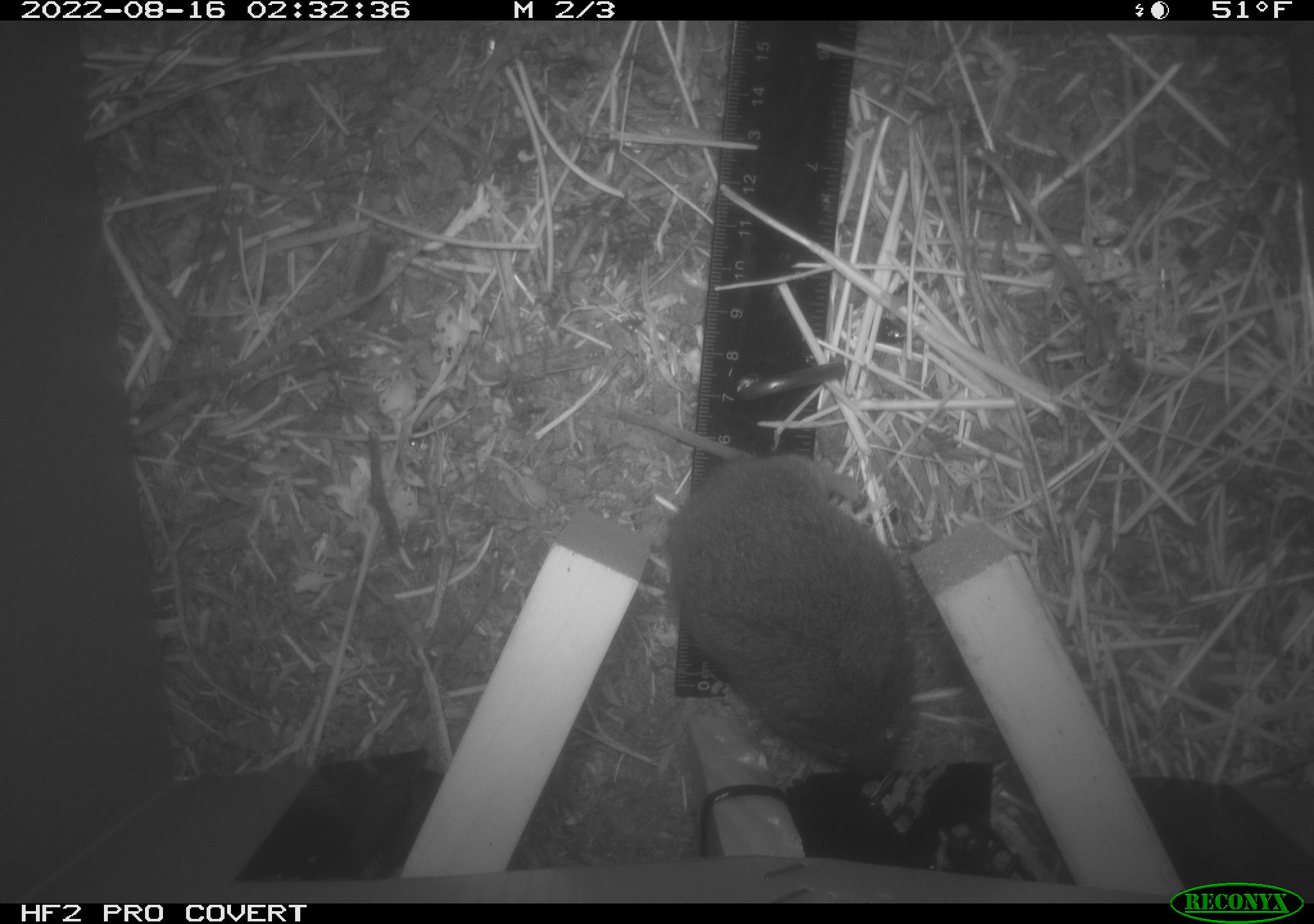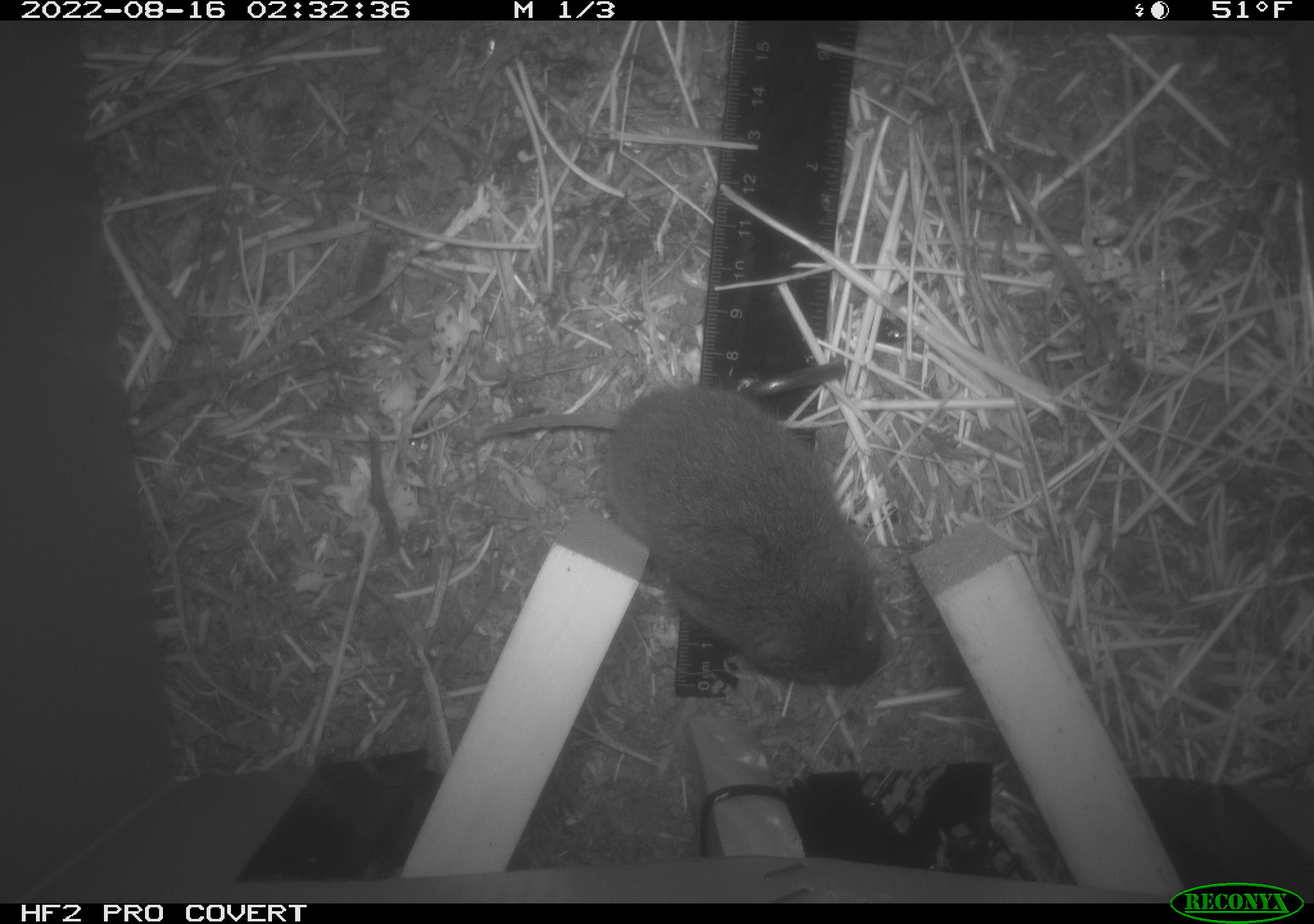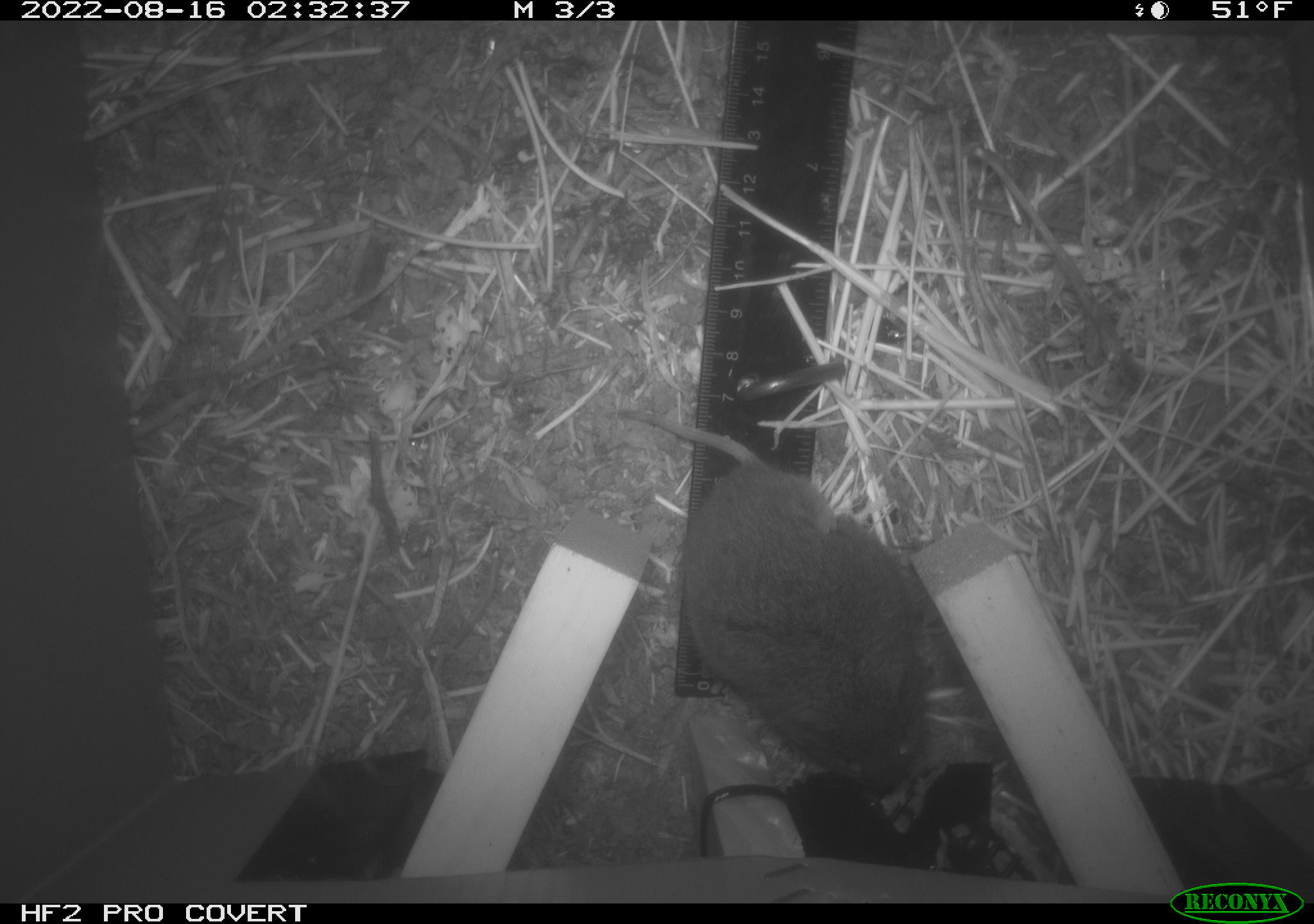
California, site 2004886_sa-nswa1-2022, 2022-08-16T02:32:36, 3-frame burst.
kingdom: Animalia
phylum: Chordata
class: Mammalia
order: Rodentia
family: Cricetidae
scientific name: Cricetidae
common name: hamsters, voles, lemmings, and allies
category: cricetidae family